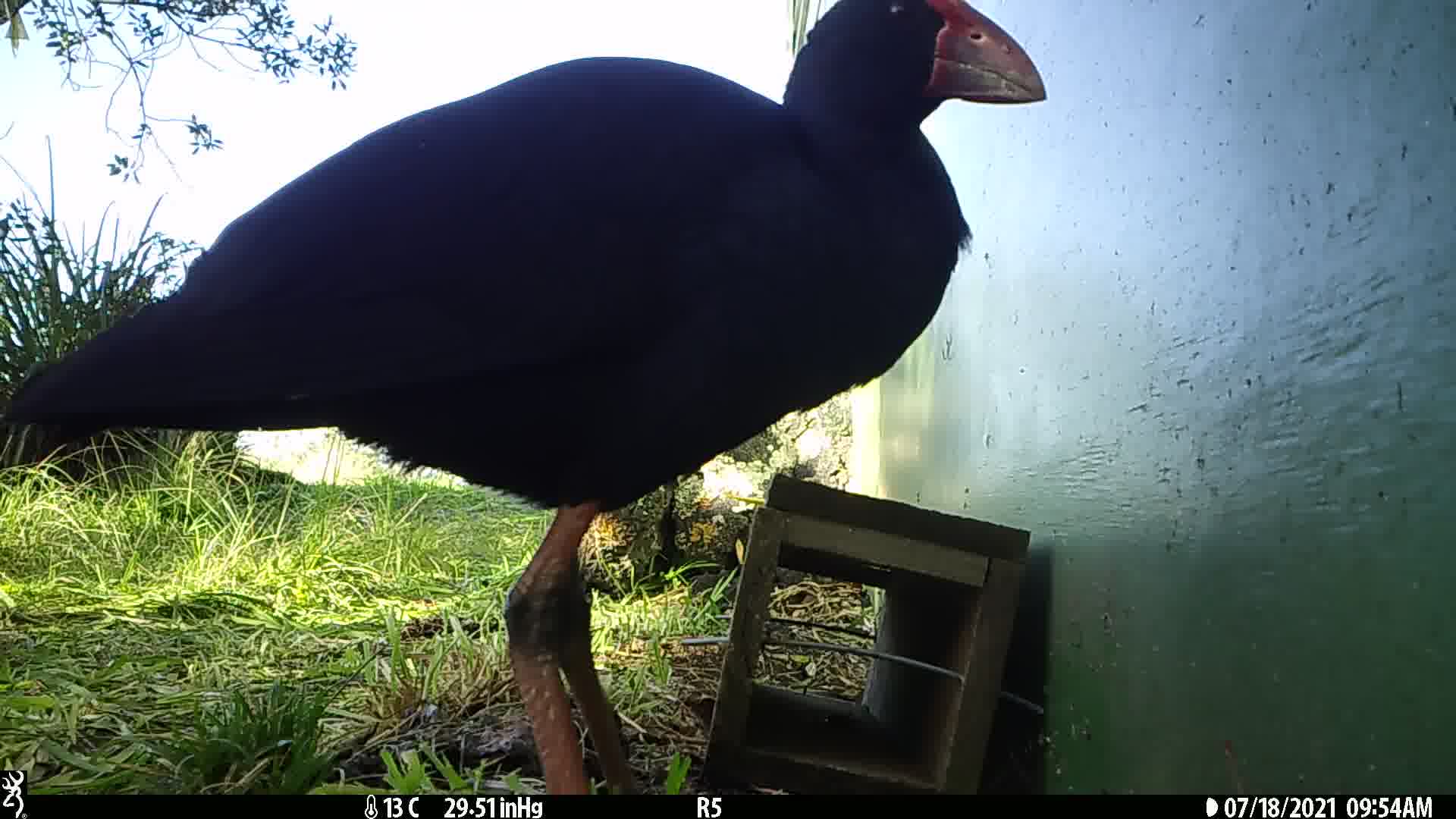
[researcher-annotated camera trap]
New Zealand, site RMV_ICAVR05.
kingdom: Animalia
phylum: Chordata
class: Aves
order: Gruiformes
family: Rallidae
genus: Porphyrio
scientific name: Porphyrio melanotus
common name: australasian swamphen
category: pukeko